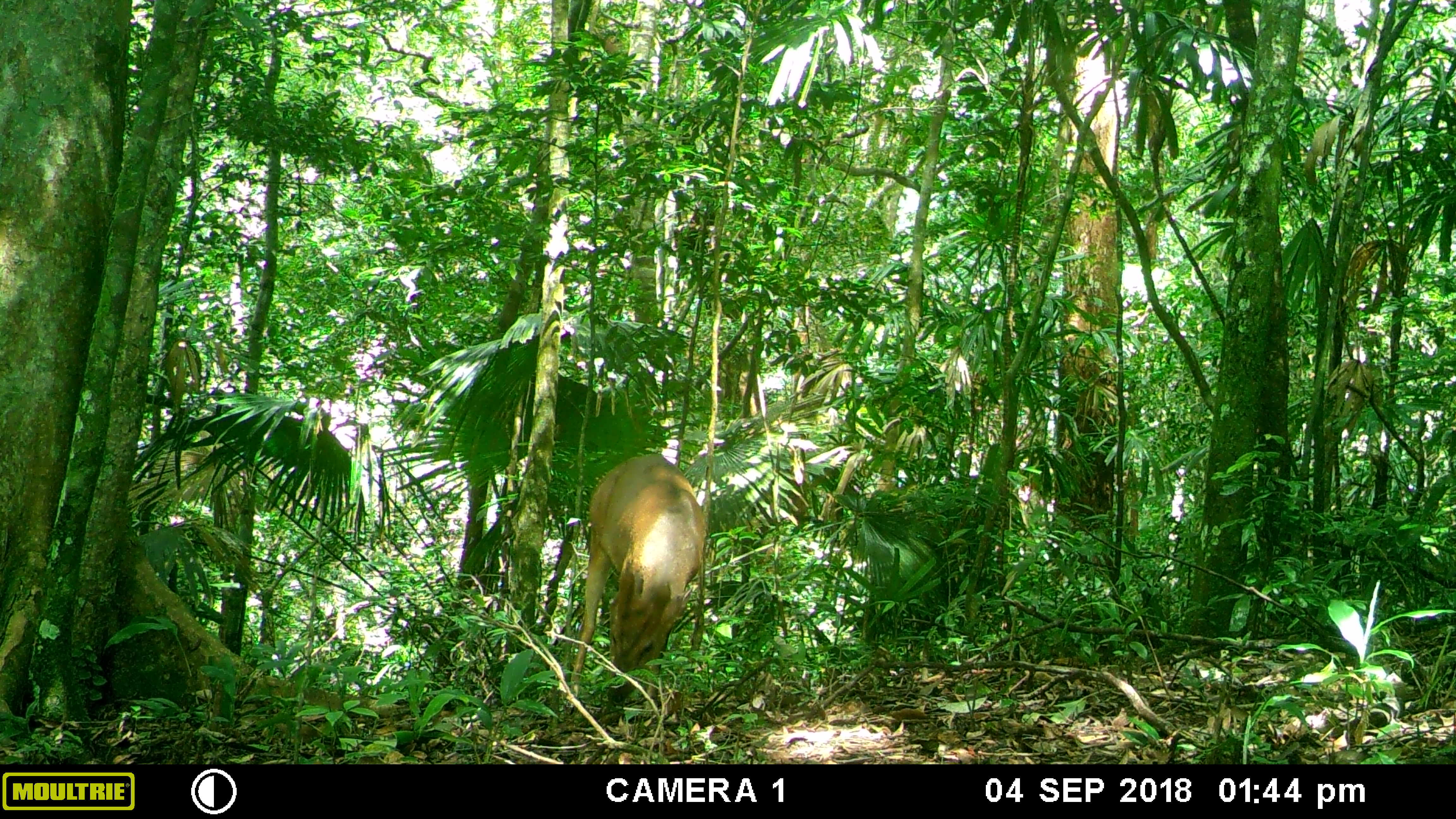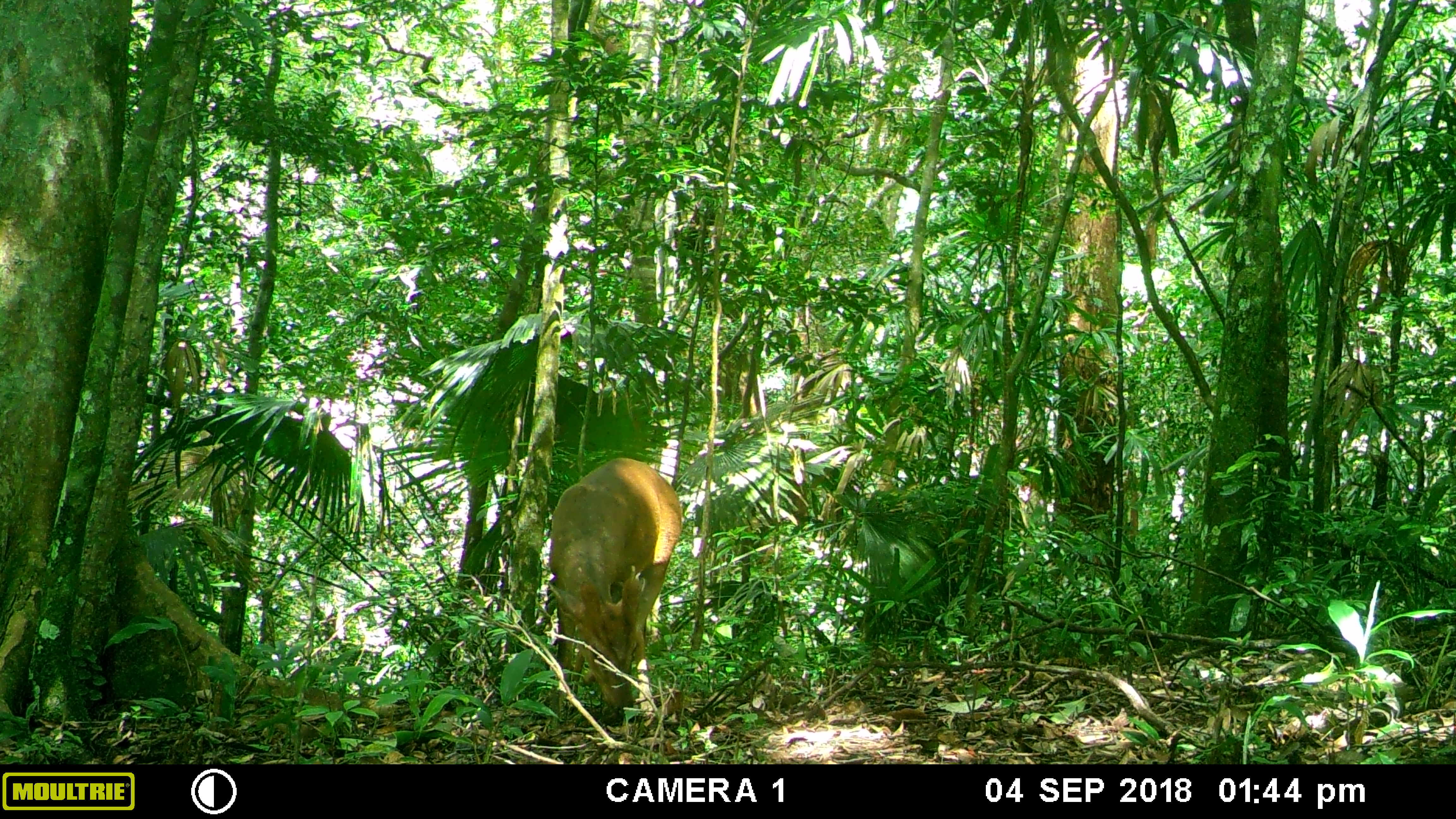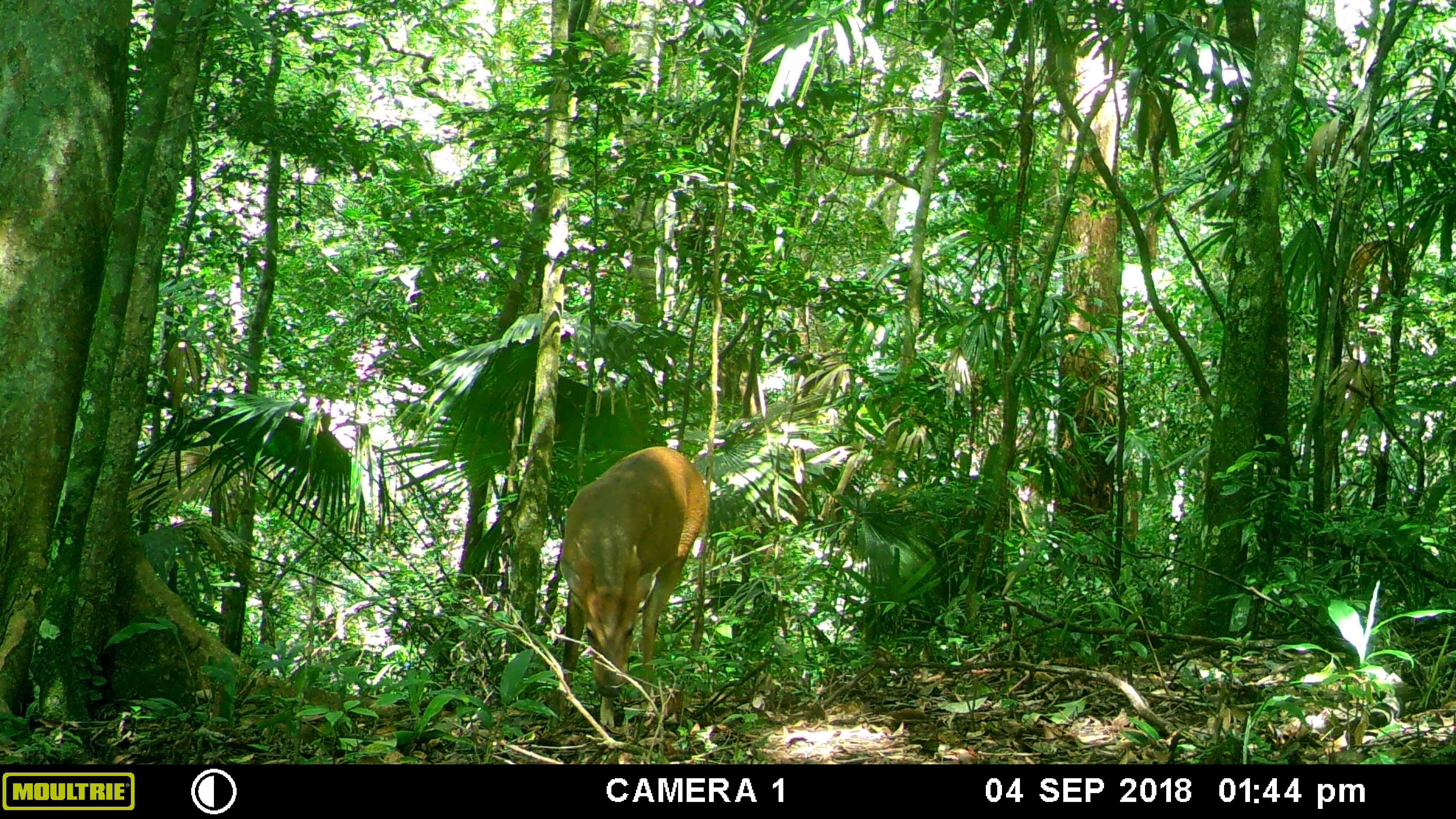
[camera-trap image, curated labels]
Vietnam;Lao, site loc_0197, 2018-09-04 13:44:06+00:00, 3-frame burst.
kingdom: Animalia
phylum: Chordata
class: Mammalia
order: Artiodactyla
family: Cervidae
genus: Muntiacus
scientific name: Muntiacus vuquangensis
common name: large-antlered muntjac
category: large antlered muntjac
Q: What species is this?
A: Large antlered muntjac (large-antlered muntjac) (Muntiacus vuquangensis).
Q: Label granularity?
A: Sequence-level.